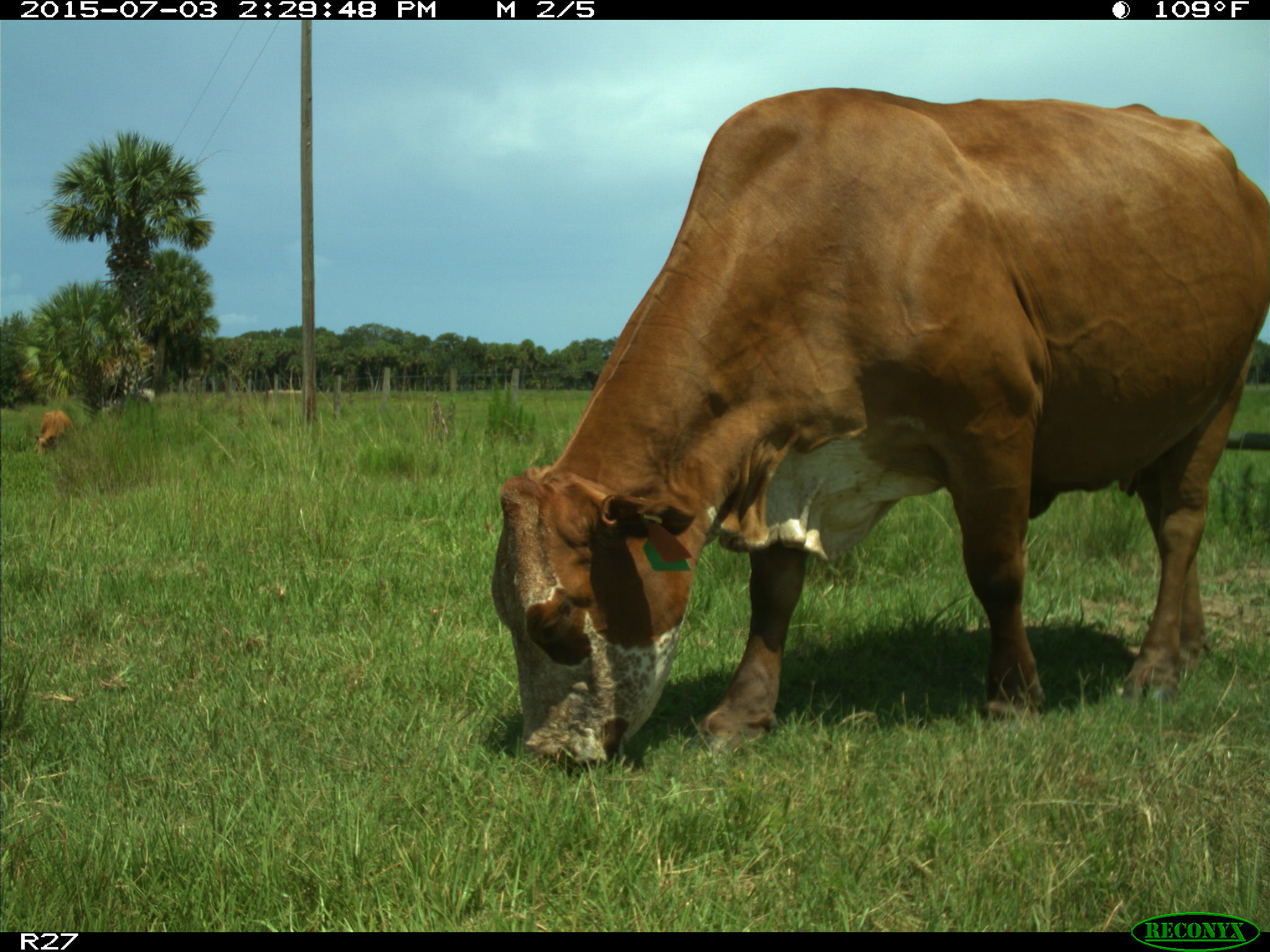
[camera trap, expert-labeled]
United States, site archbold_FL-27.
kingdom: Animalia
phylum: Chordata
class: Mammalia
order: Artiodactyla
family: Bovidae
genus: Bos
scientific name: Bos taurus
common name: domestic cow